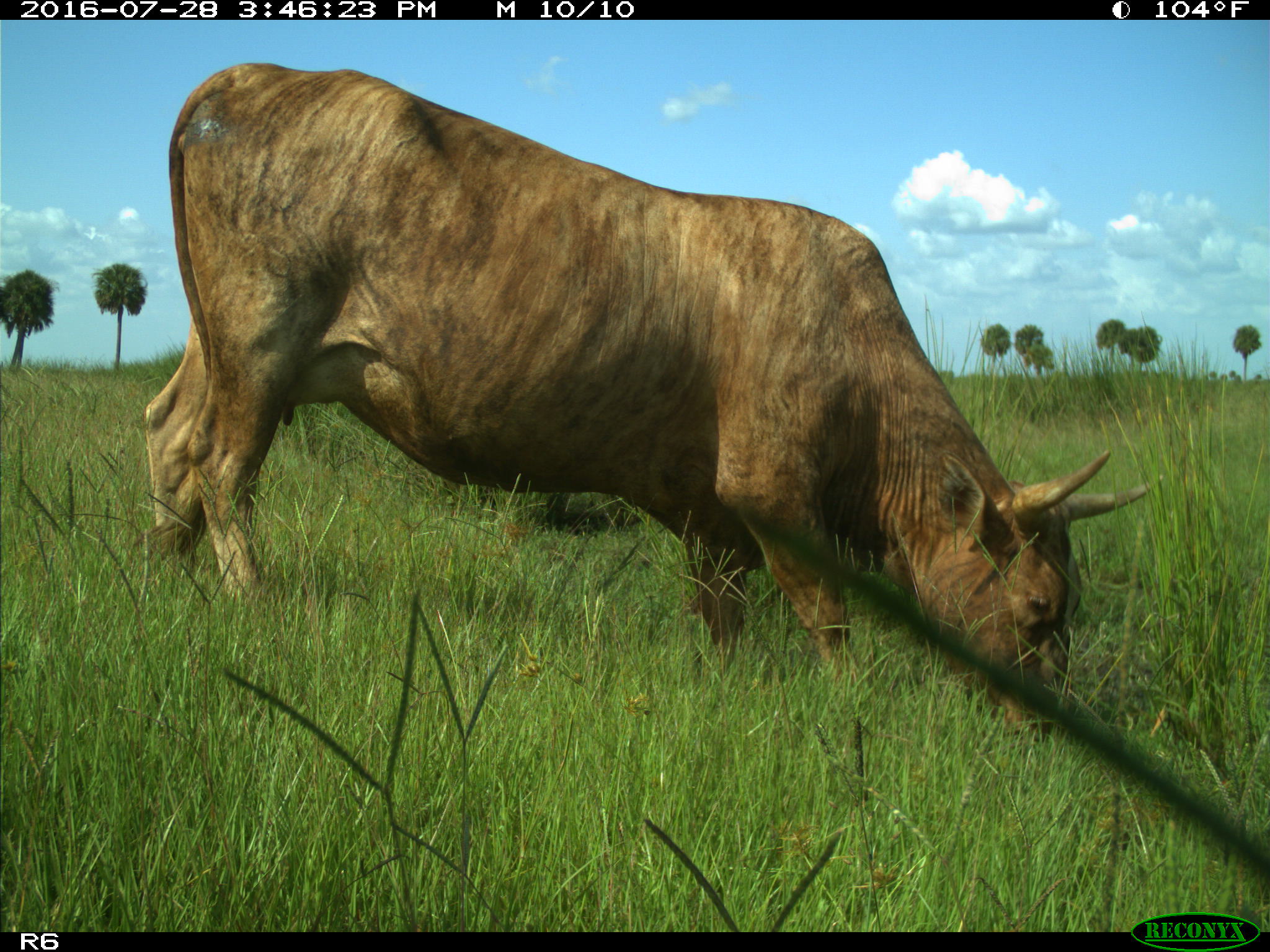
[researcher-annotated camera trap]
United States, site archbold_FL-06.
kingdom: Animalia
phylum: Chordata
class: Mammalia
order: Artiodactyla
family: Bovidae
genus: Bos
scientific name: Bos taurus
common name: domestic cow